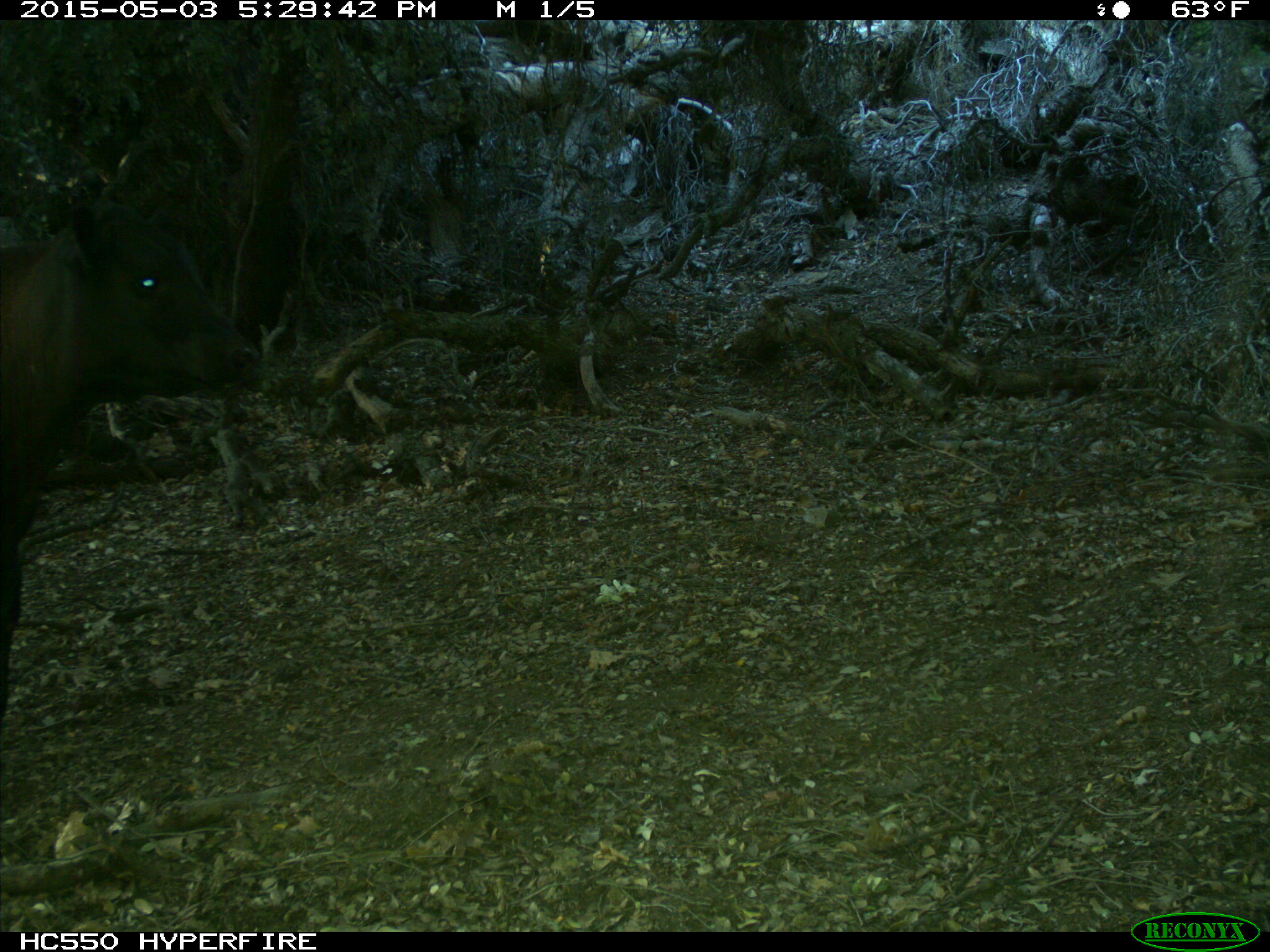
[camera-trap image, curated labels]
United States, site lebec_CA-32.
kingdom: Animalia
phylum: Chordata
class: Mammalia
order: Artiodactyla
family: Bovidae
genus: Bos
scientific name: Bos taurus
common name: domestic cow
Bos taurus (domestic cow).